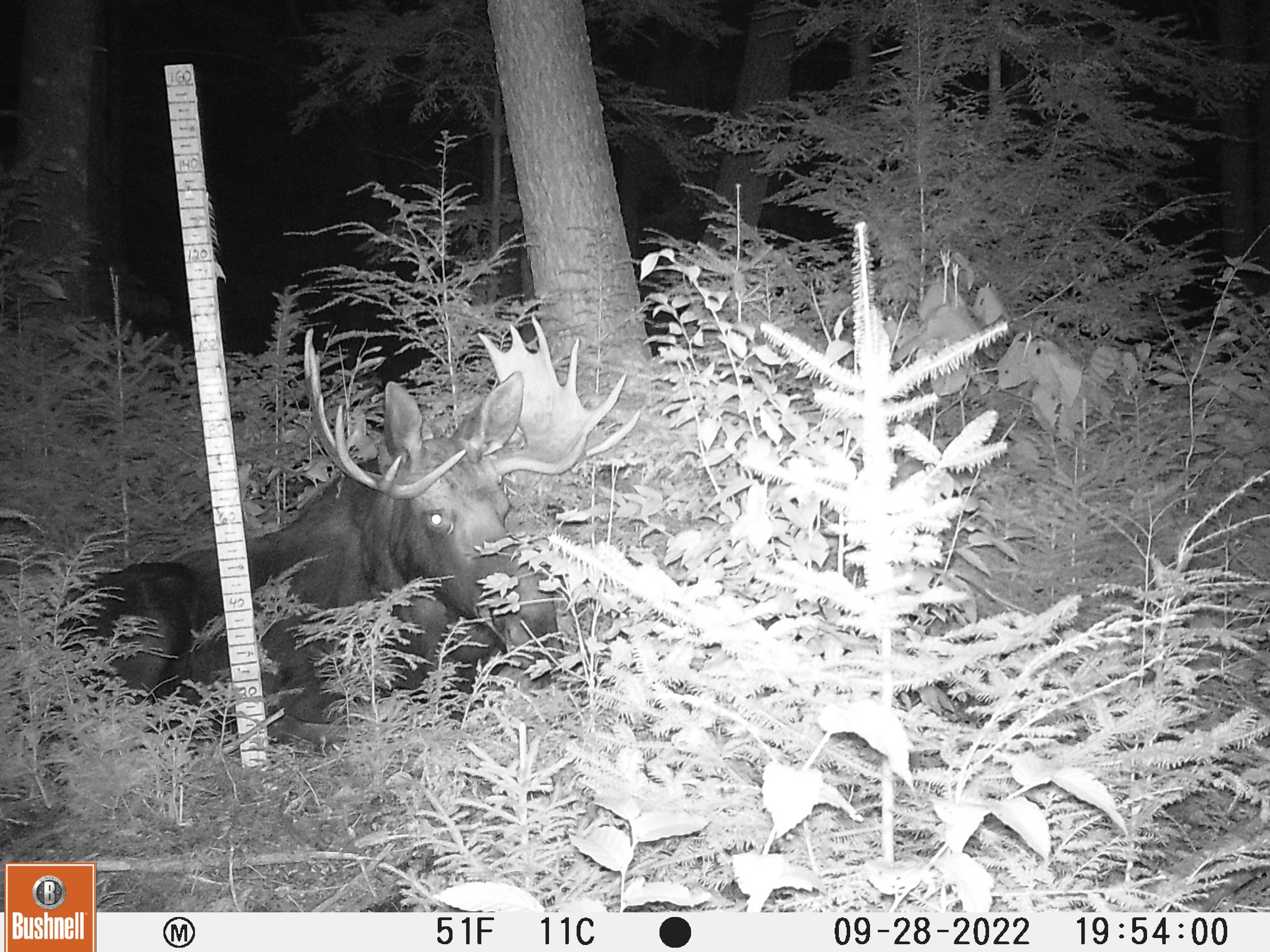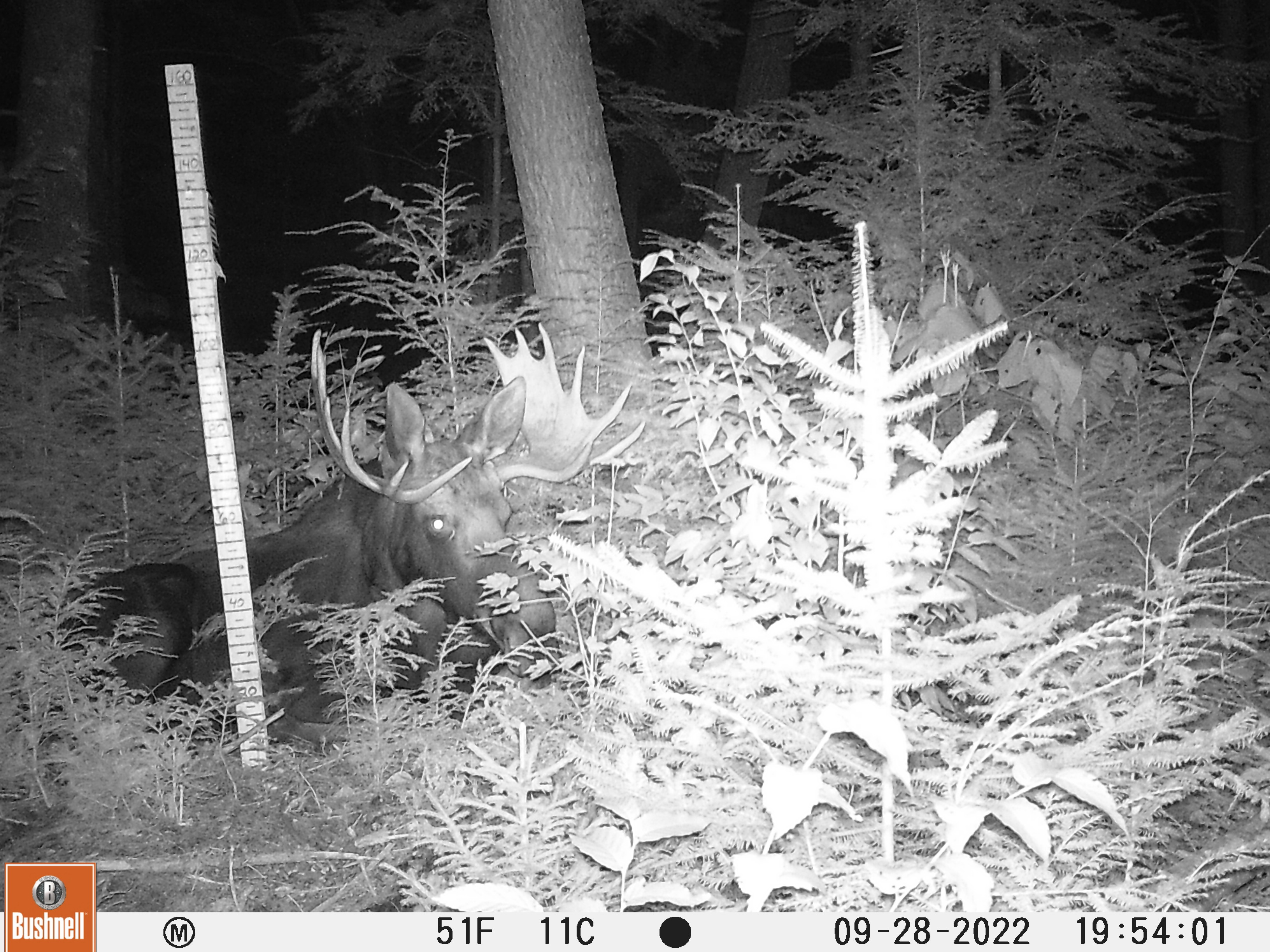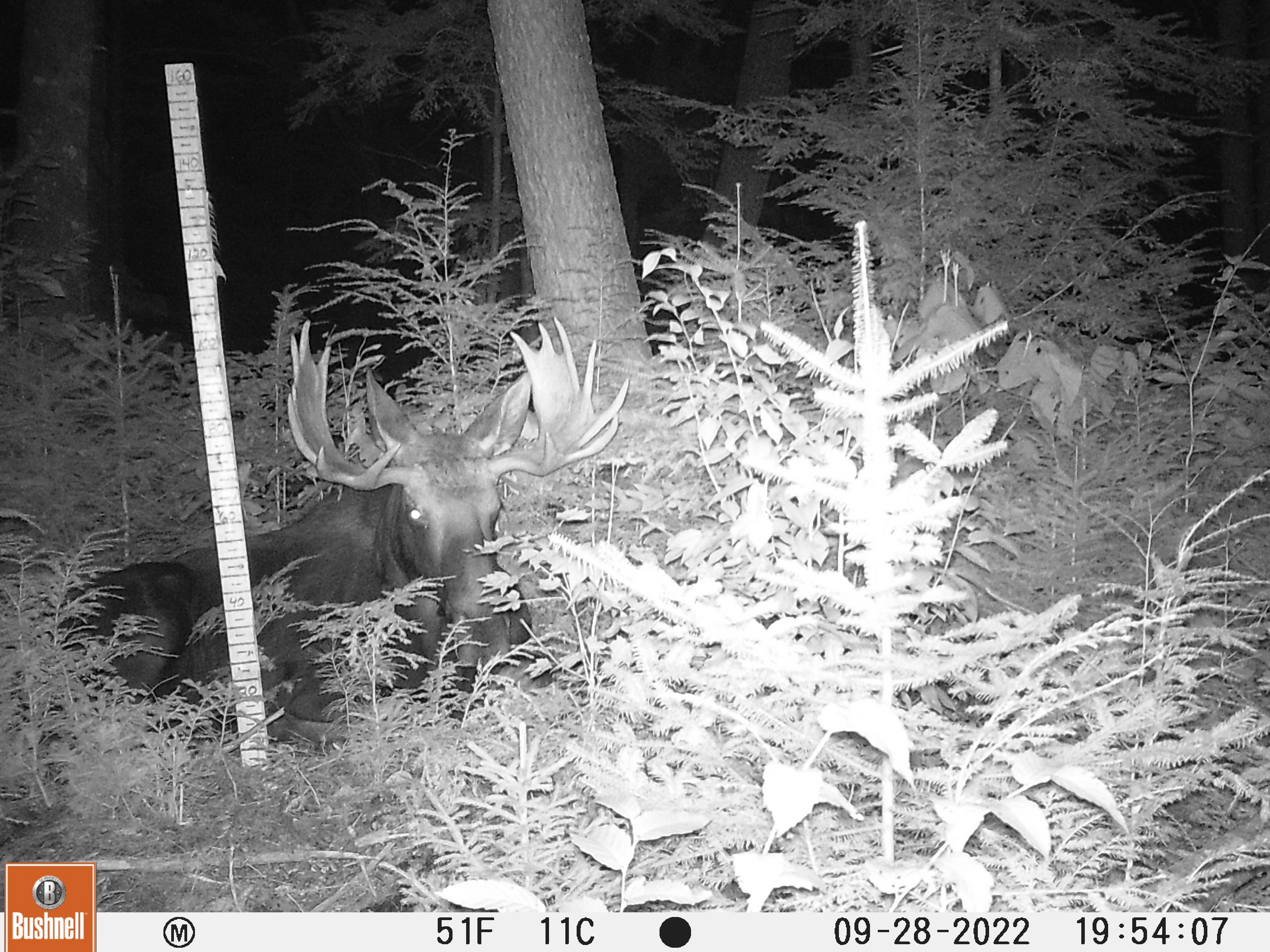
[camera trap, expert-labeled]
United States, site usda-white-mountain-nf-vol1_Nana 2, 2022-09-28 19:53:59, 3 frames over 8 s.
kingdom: Animalia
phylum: Chordata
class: Mammalia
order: Artiodactyla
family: Cervidae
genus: Alces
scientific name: Alces alces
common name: moose